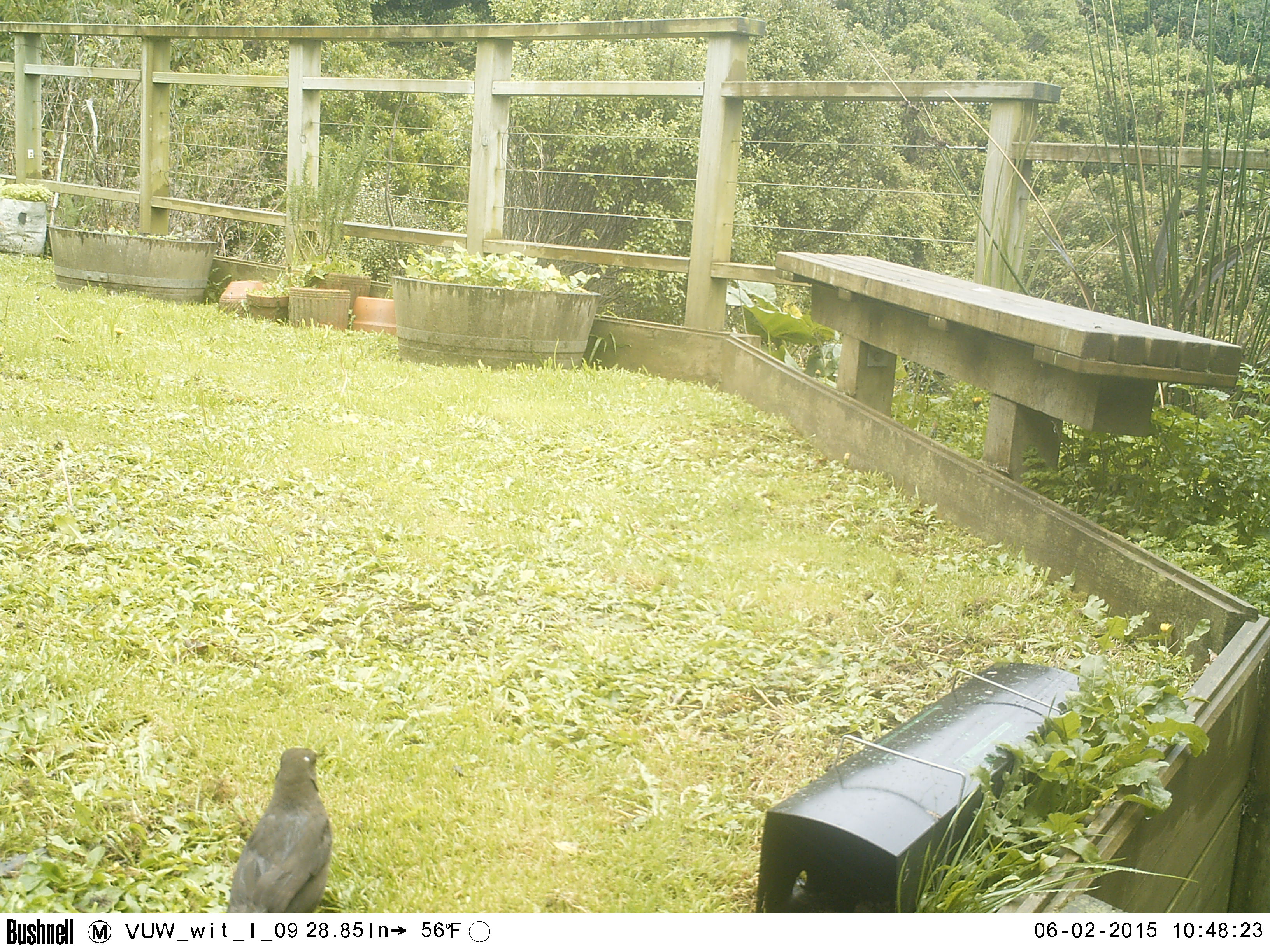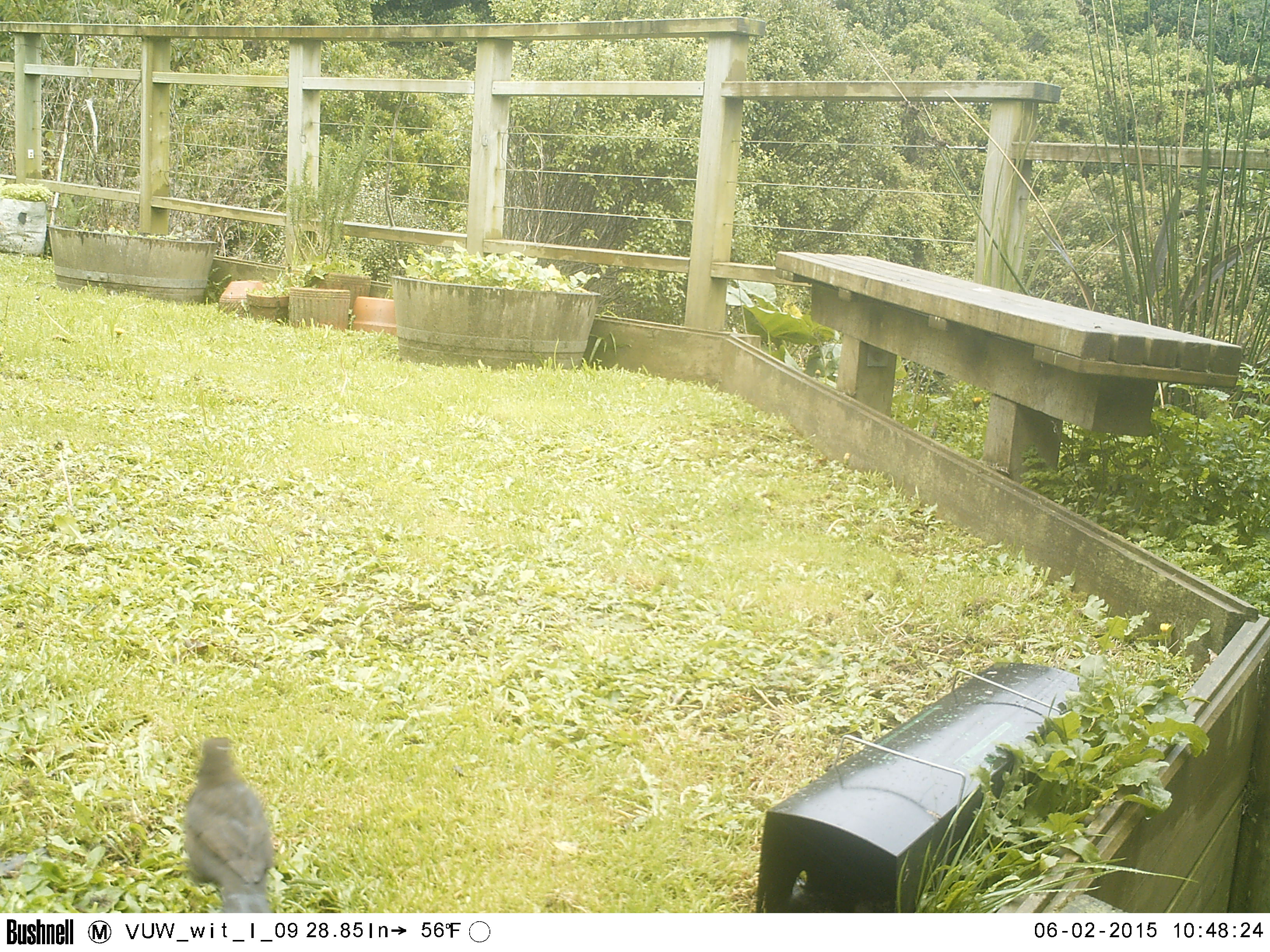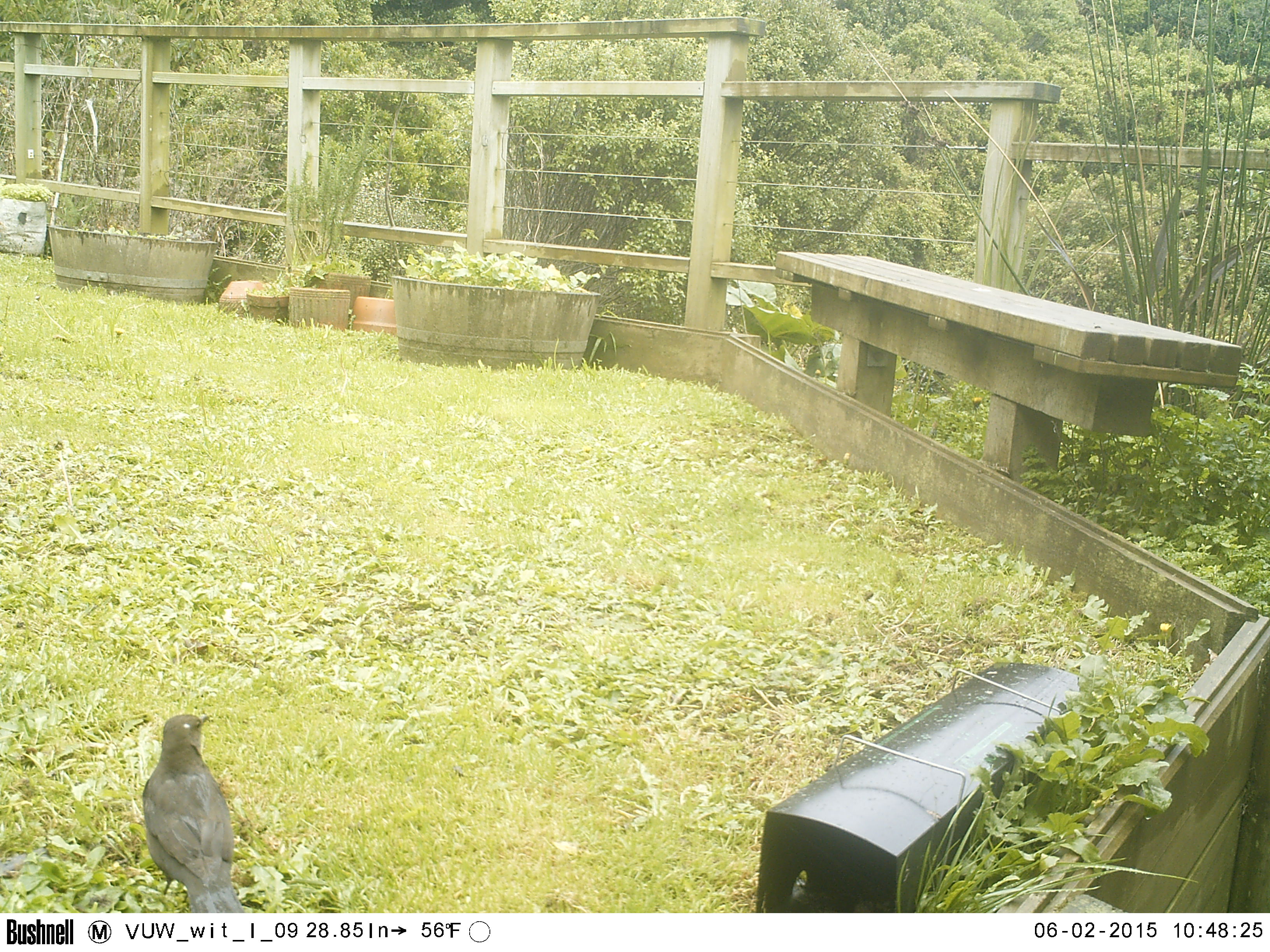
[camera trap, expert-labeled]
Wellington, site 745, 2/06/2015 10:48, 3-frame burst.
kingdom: Animalia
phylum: Chordata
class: Aves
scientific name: Aves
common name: bird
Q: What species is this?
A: Bird (Aves).